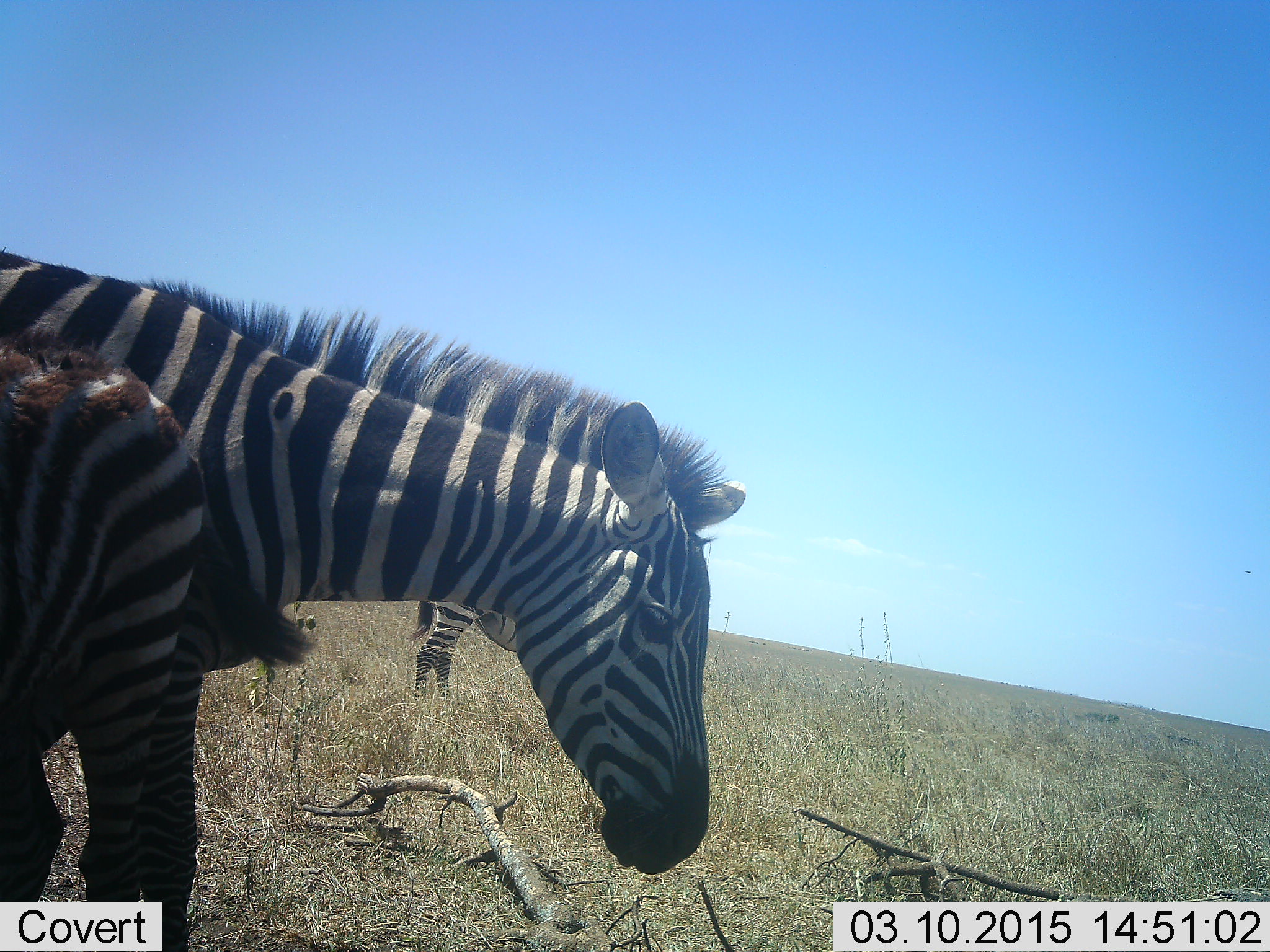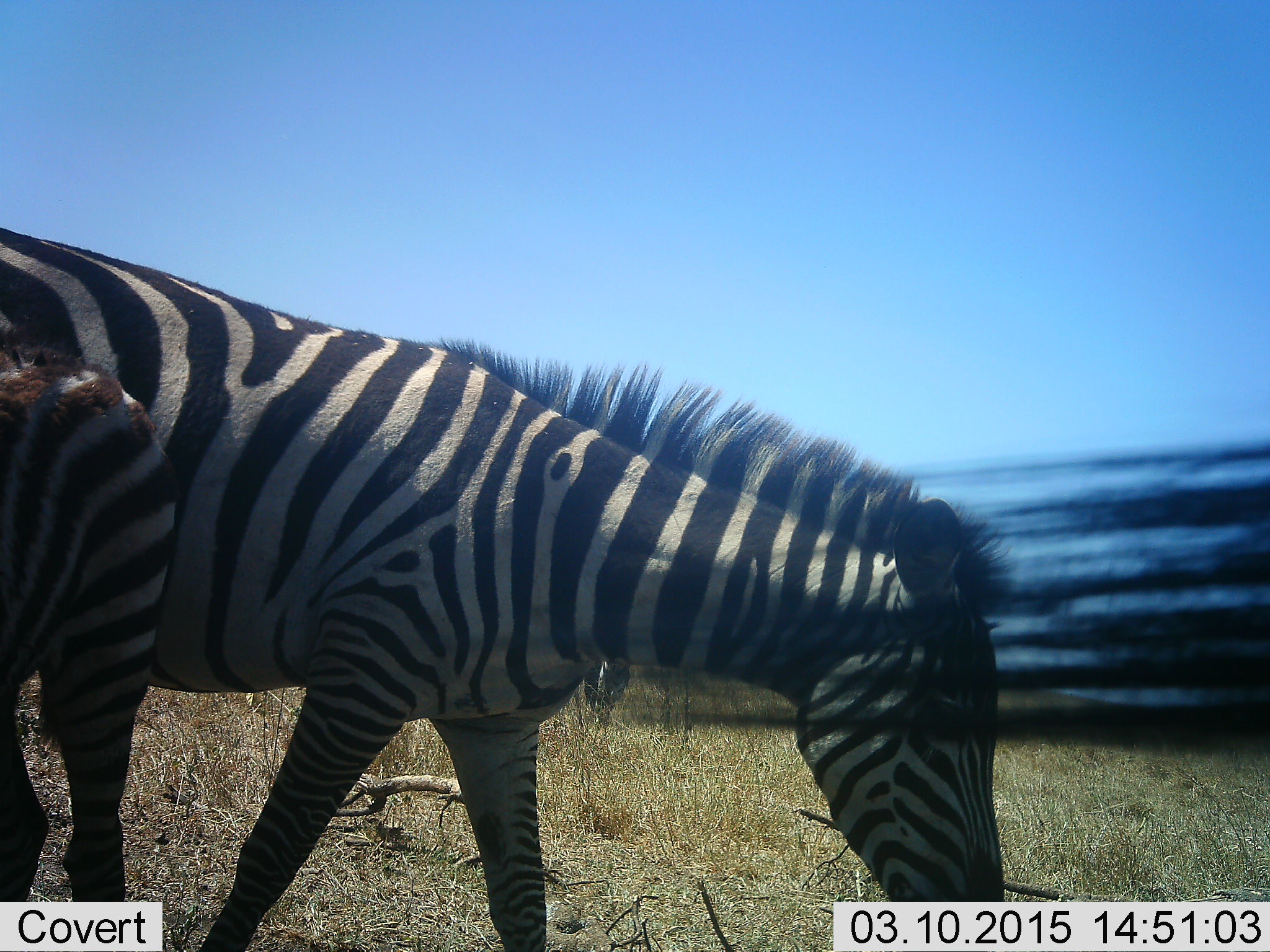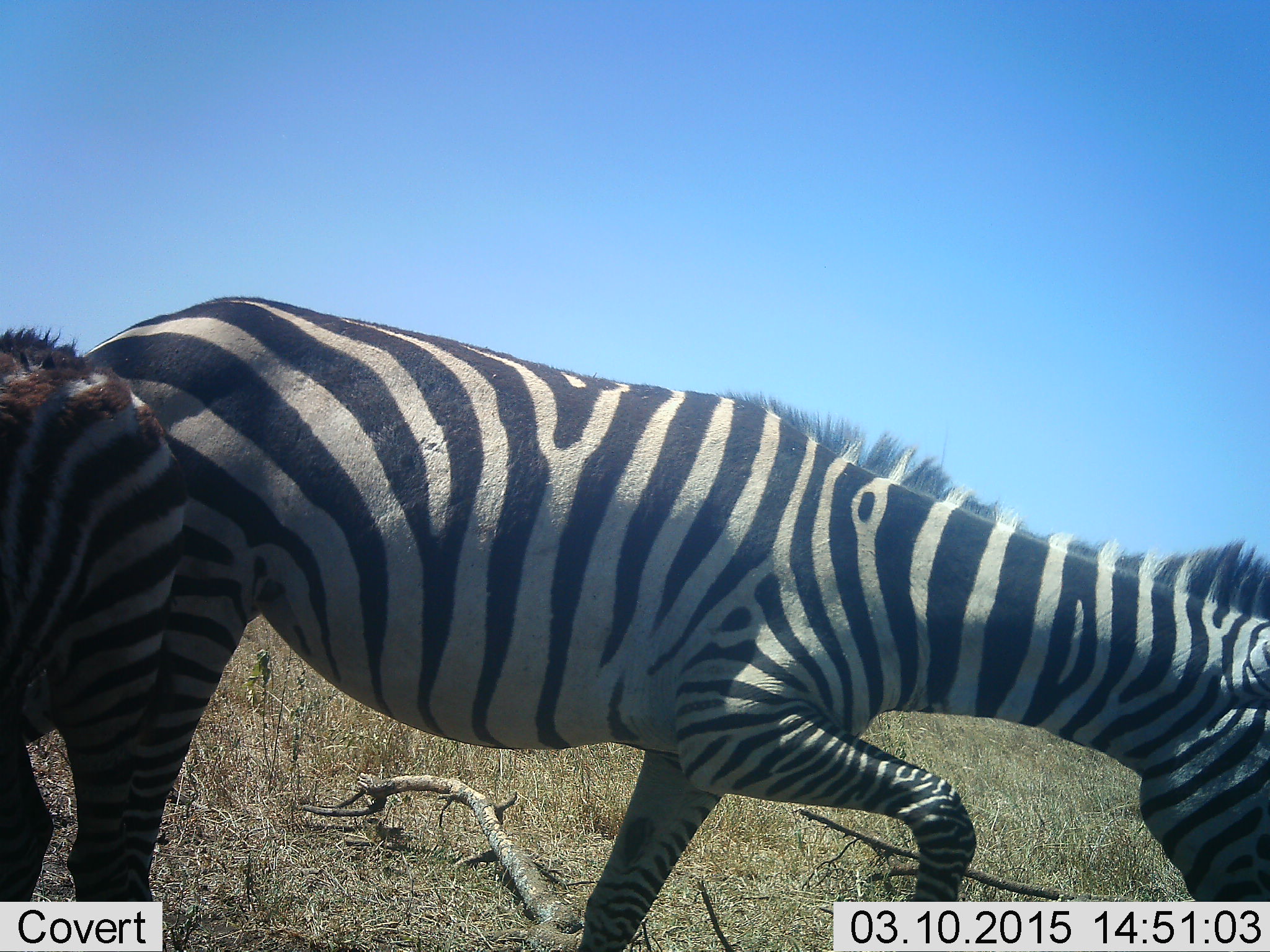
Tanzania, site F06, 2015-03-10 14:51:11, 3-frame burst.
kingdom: Animalia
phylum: Chordata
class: Mammalia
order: Perissodactyla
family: Equidae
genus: Equus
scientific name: Equus quagga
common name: plains zebra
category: zebra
Zebra (plains zebra) (Equus quagga), count 2. Behavior (volunteer vote fractions): standing 30%, resting 0%, moving 70%, interacting 0%. Young present (vote fraction): 20%. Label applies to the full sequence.